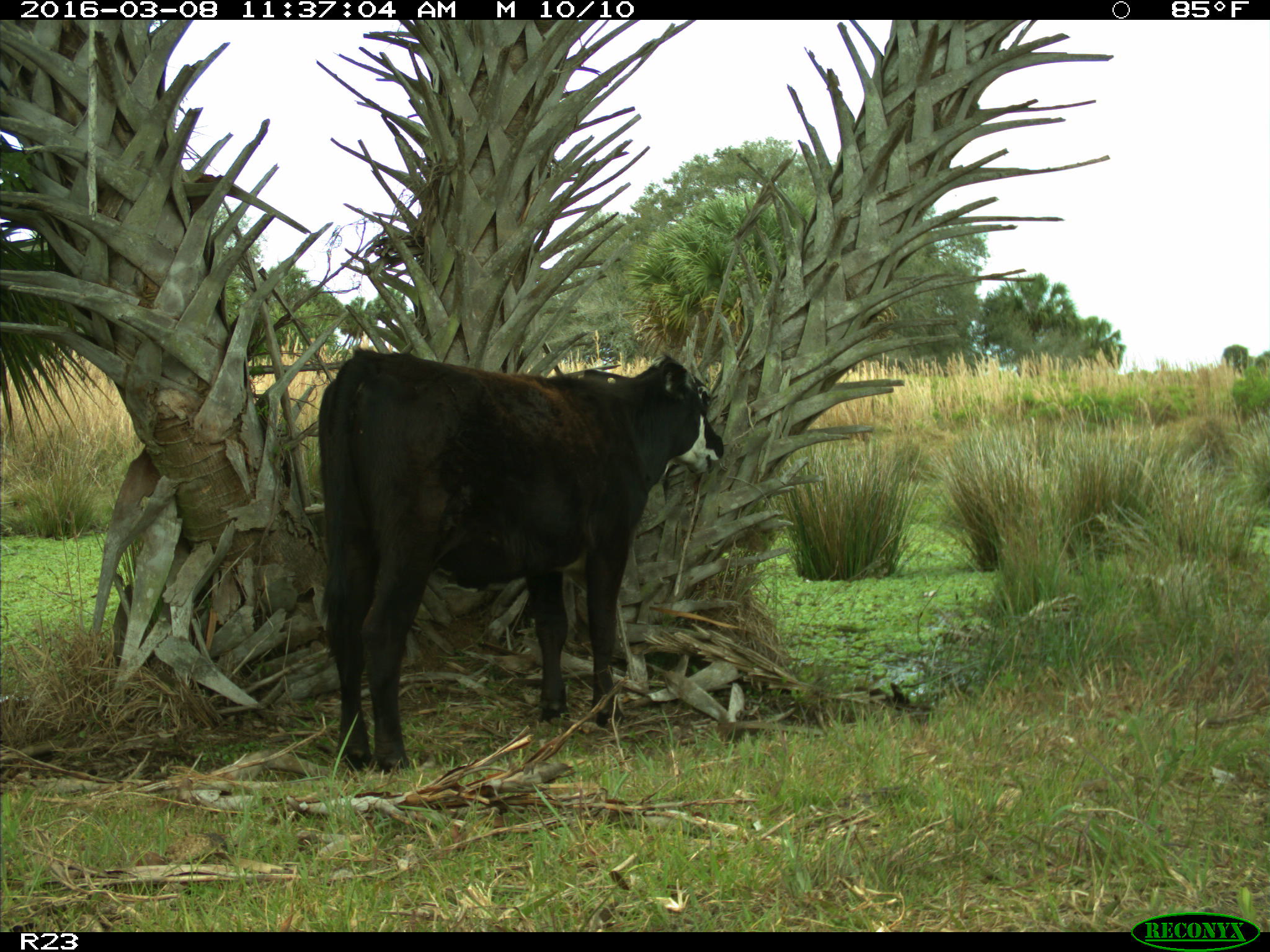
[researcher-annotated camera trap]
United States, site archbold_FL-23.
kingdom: Animalia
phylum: Chordata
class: Mammalia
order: Artiodactyla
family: Bovidae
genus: Bos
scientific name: Bos taurus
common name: domestic cow